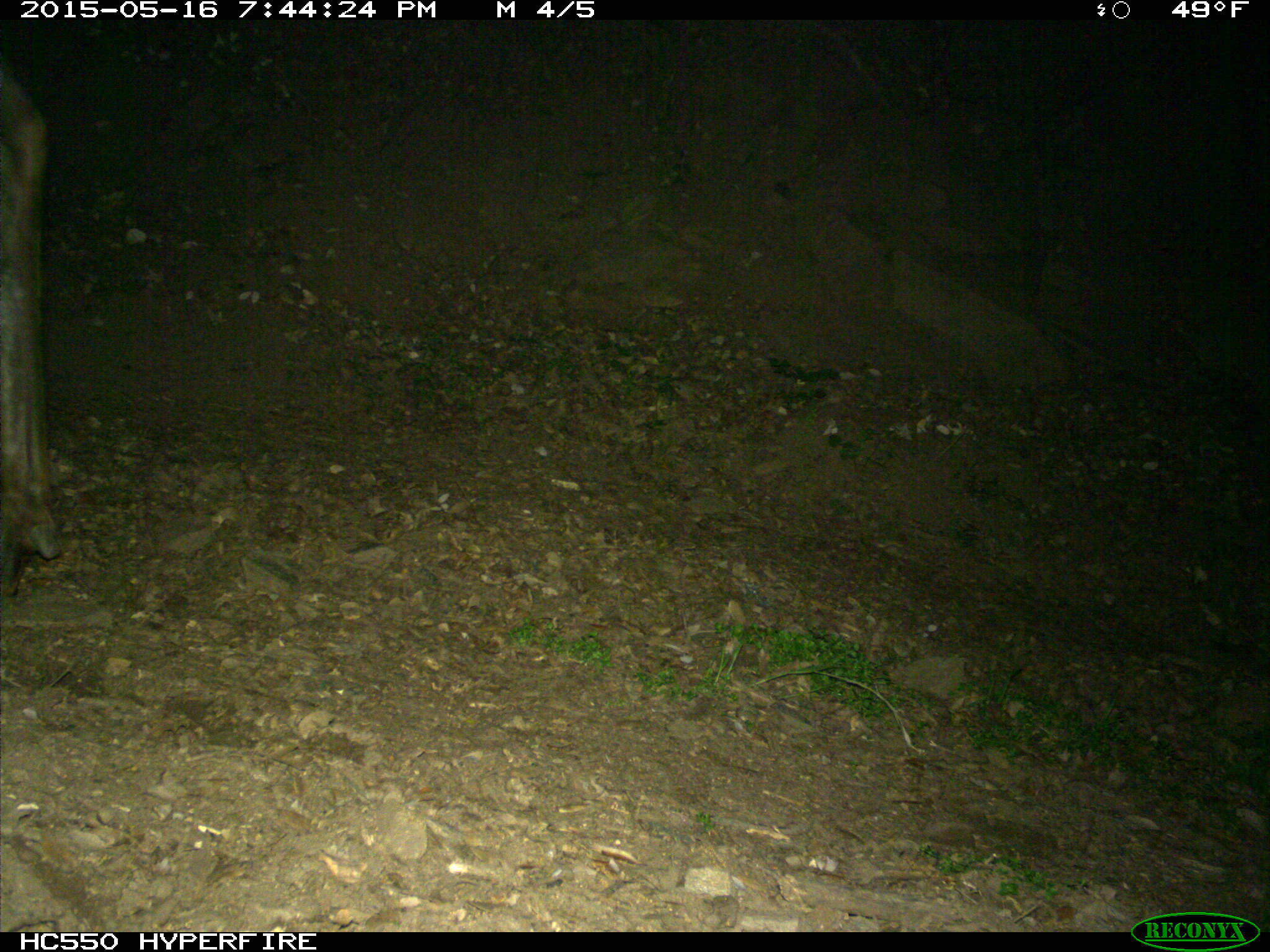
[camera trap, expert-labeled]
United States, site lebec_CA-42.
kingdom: Animalia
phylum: Chordata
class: Mammalia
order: Artiodactyla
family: Cervidae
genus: Cervus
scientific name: Cervus canadensis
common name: elk